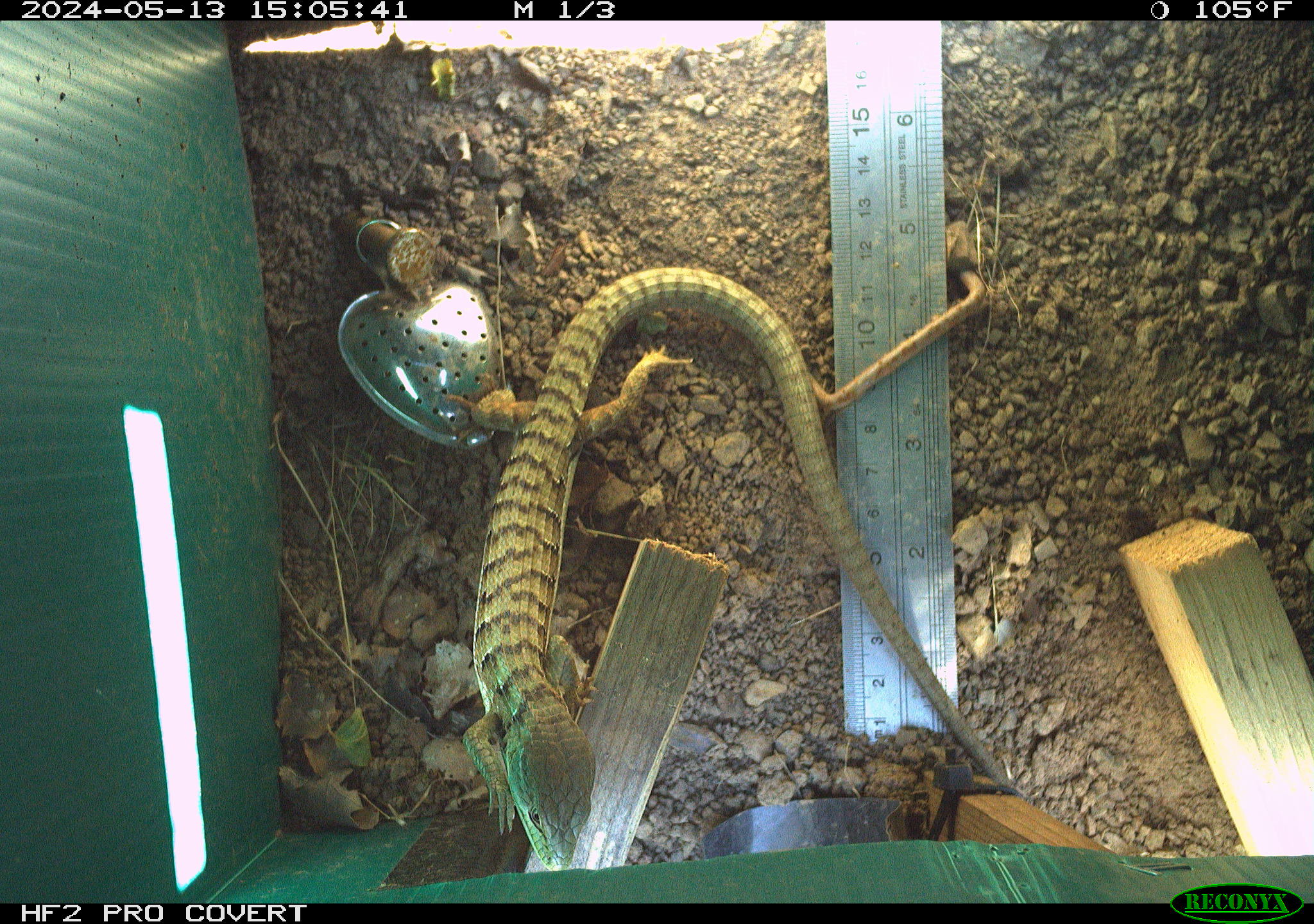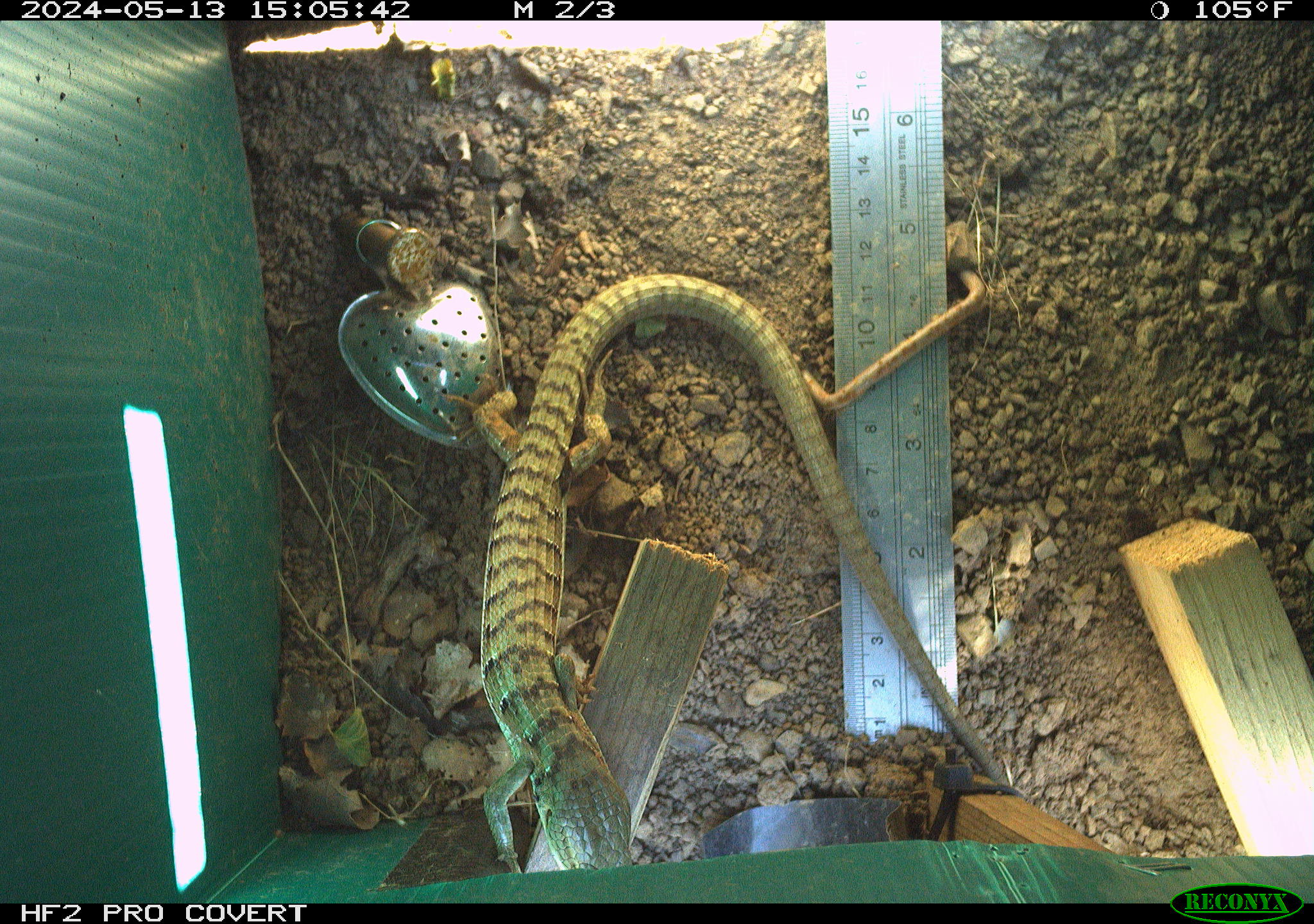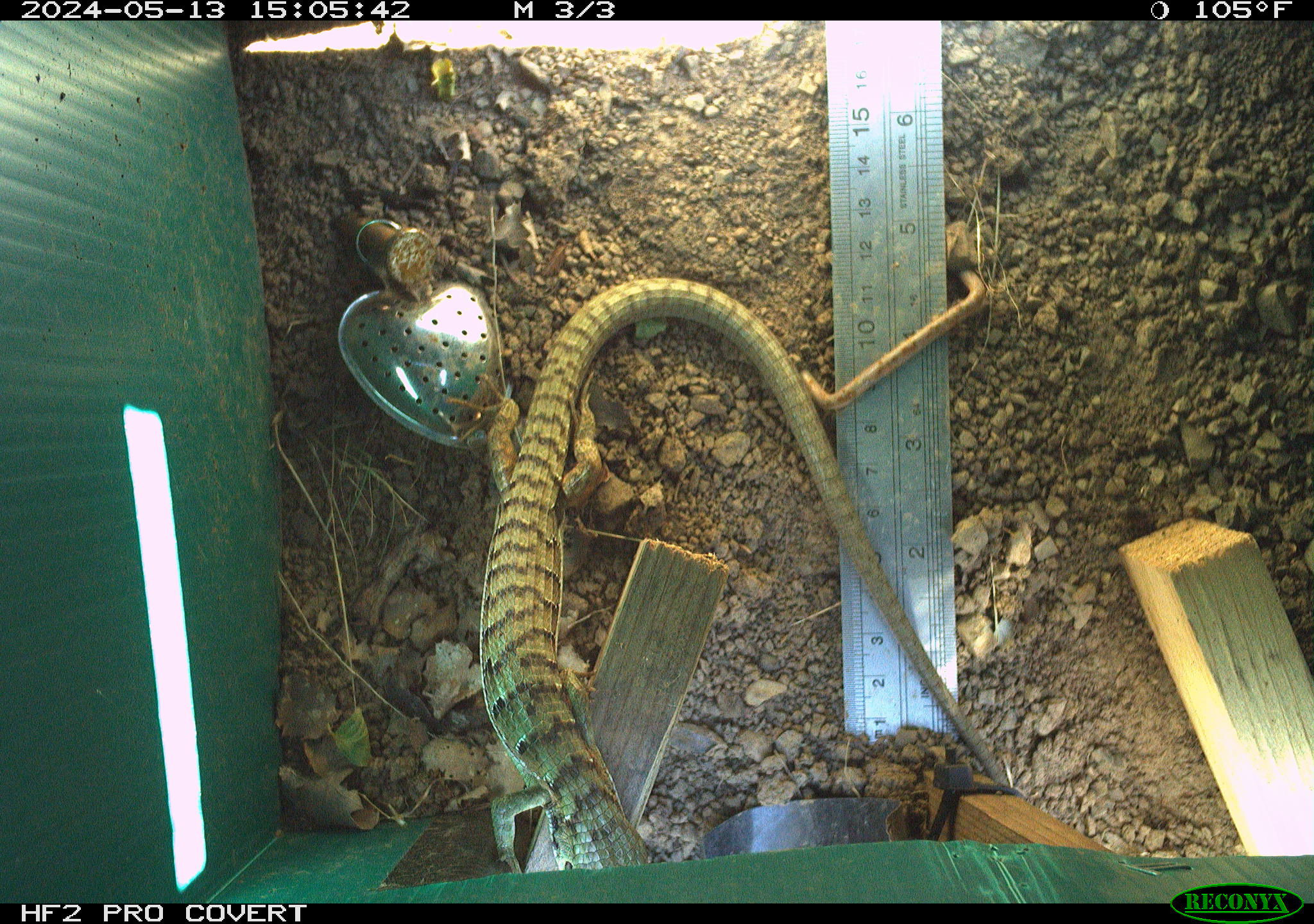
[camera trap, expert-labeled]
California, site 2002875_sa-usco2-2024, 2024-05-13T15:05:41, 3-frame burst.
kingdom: Animalia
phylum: Chordata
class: Reptilia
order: Squamata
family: Anguidae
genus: Elgaria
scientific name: Elgaria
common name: alligator lizards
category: elgaria species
Elgaria species (alligator lizards) (Elgaria).